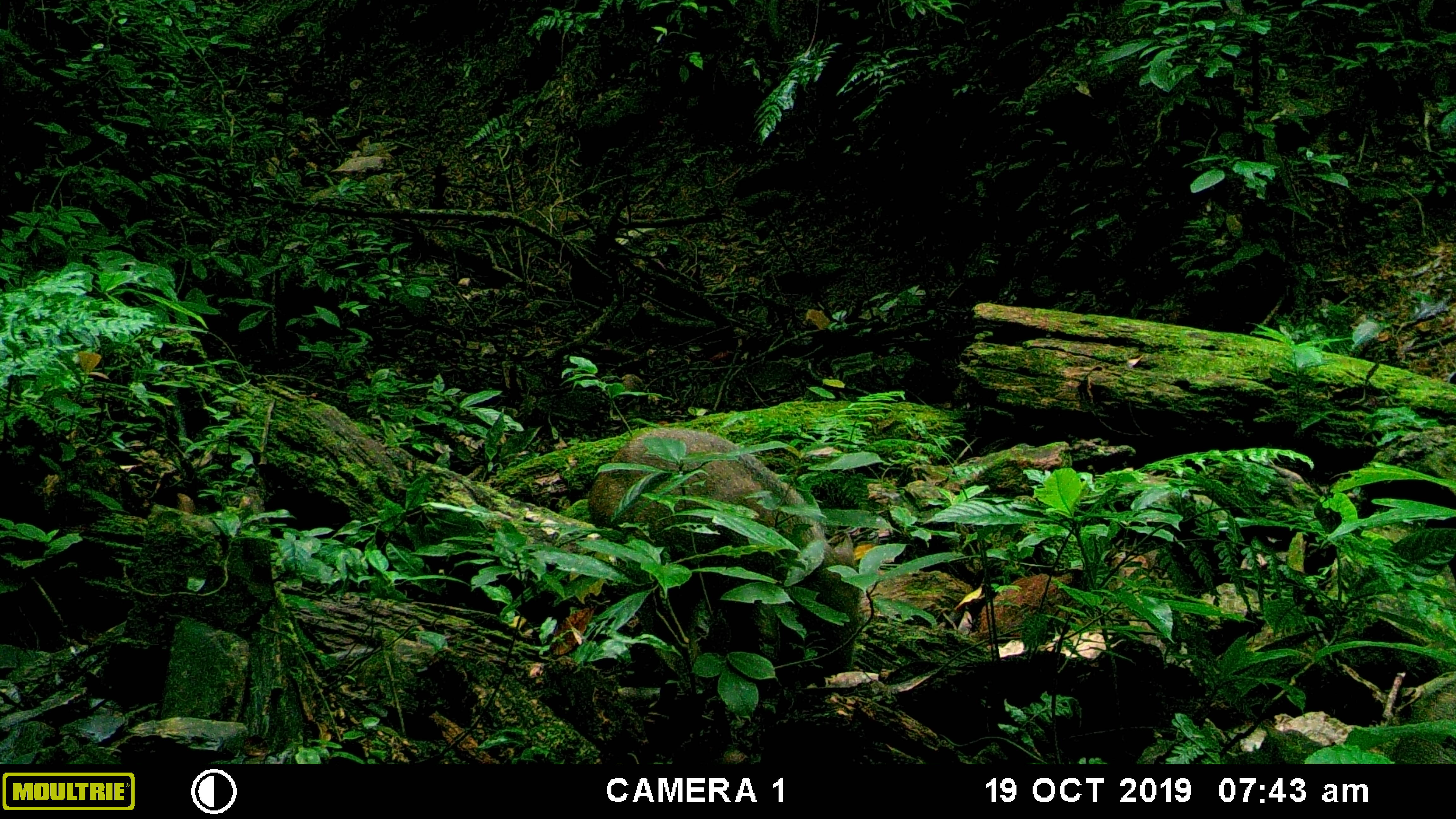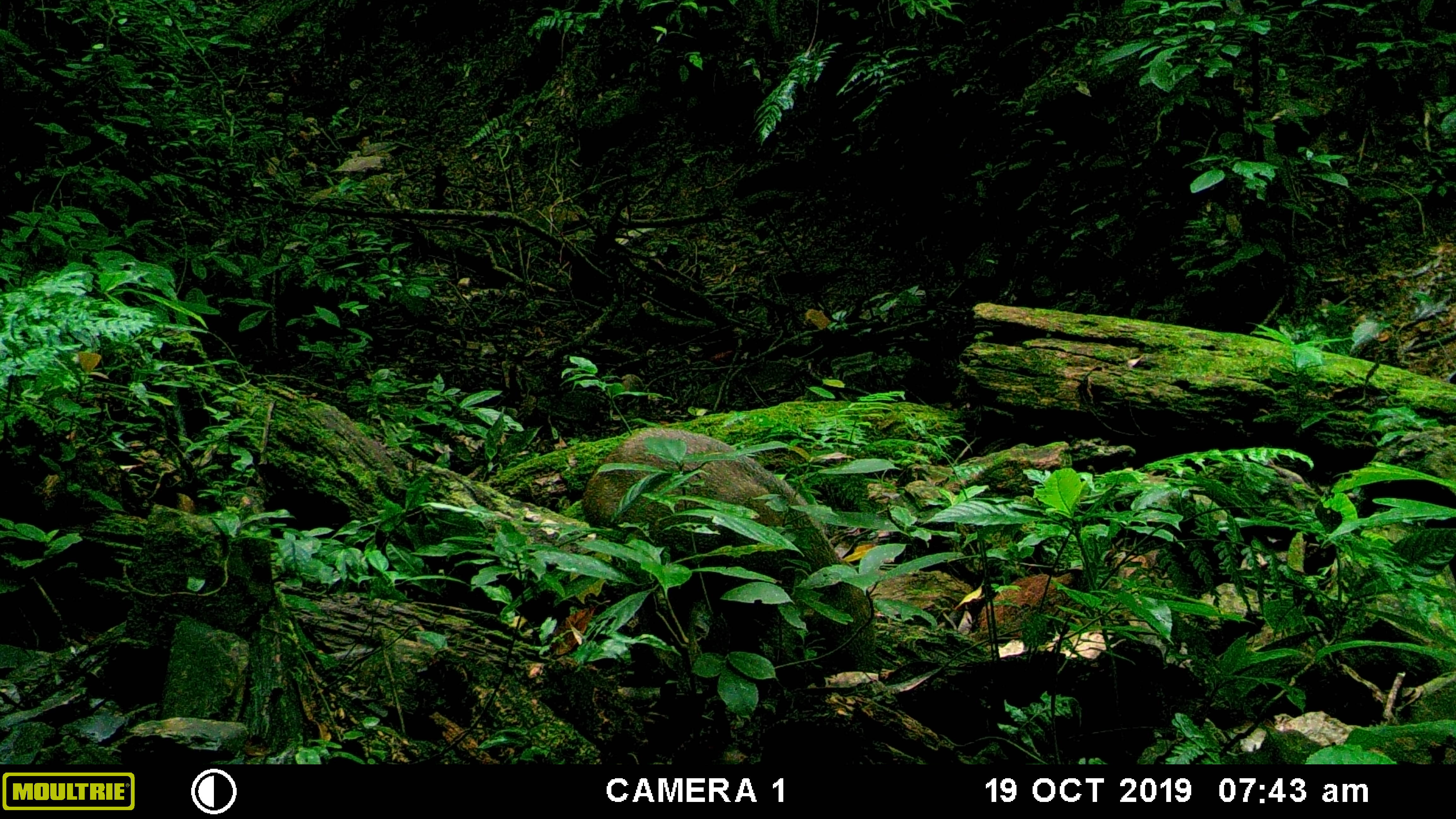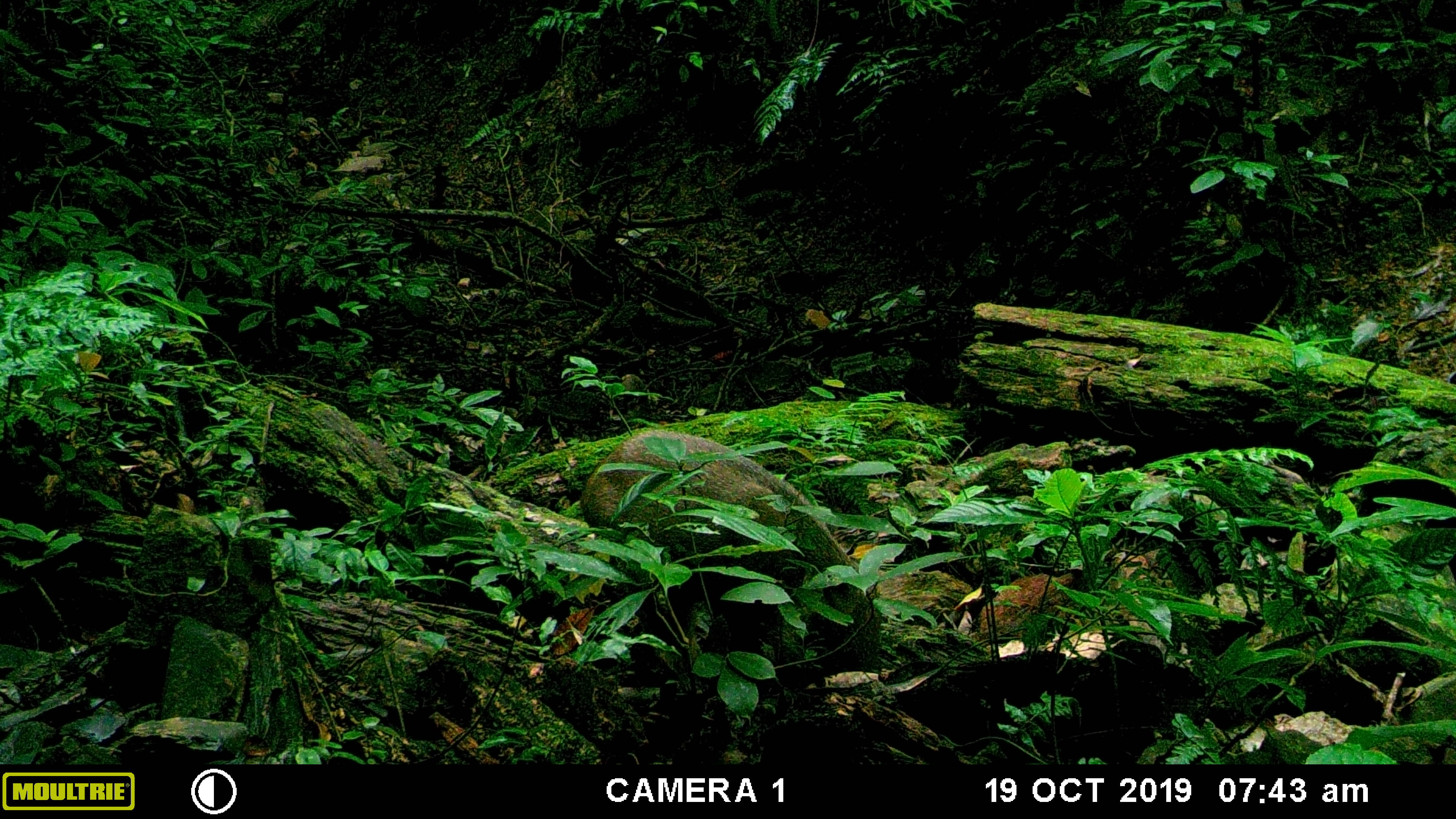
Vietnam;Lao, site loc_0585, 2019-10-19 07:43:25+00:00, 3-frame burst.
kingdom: Animalia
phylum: Chordata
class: Mammalia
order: Artiodactyla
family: Suidae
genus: Sus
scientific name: Sus scrofa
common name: eurasian wild pig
Eurasian wild pig (Sus scrofa). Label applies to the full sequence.